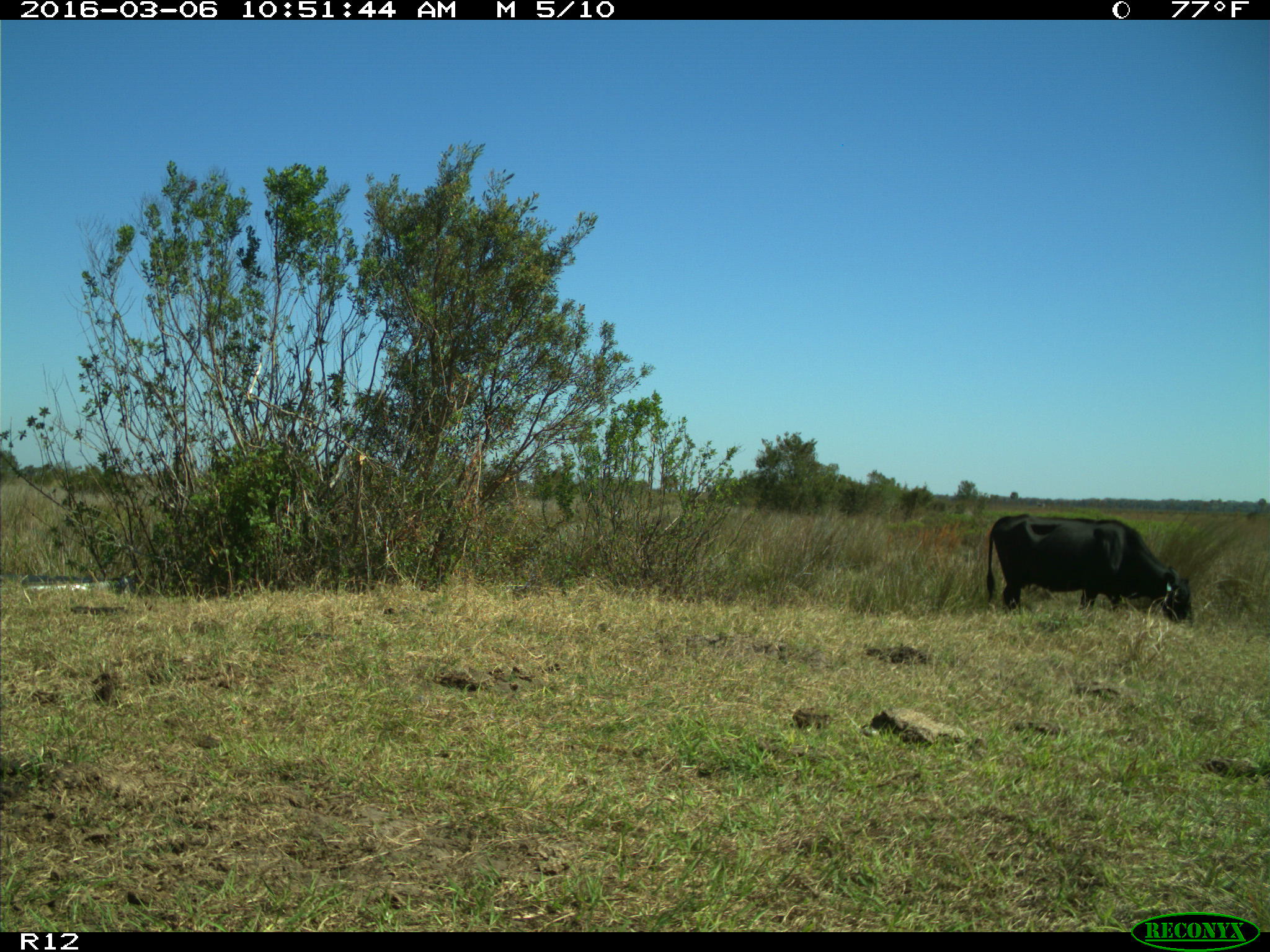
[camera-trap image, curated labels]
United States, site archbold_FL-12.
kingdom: Animalia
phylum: Chordata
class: Mammalia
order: Artiodactyla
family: Bovidae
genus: Bos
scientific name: Bos taurus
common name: domestic cow